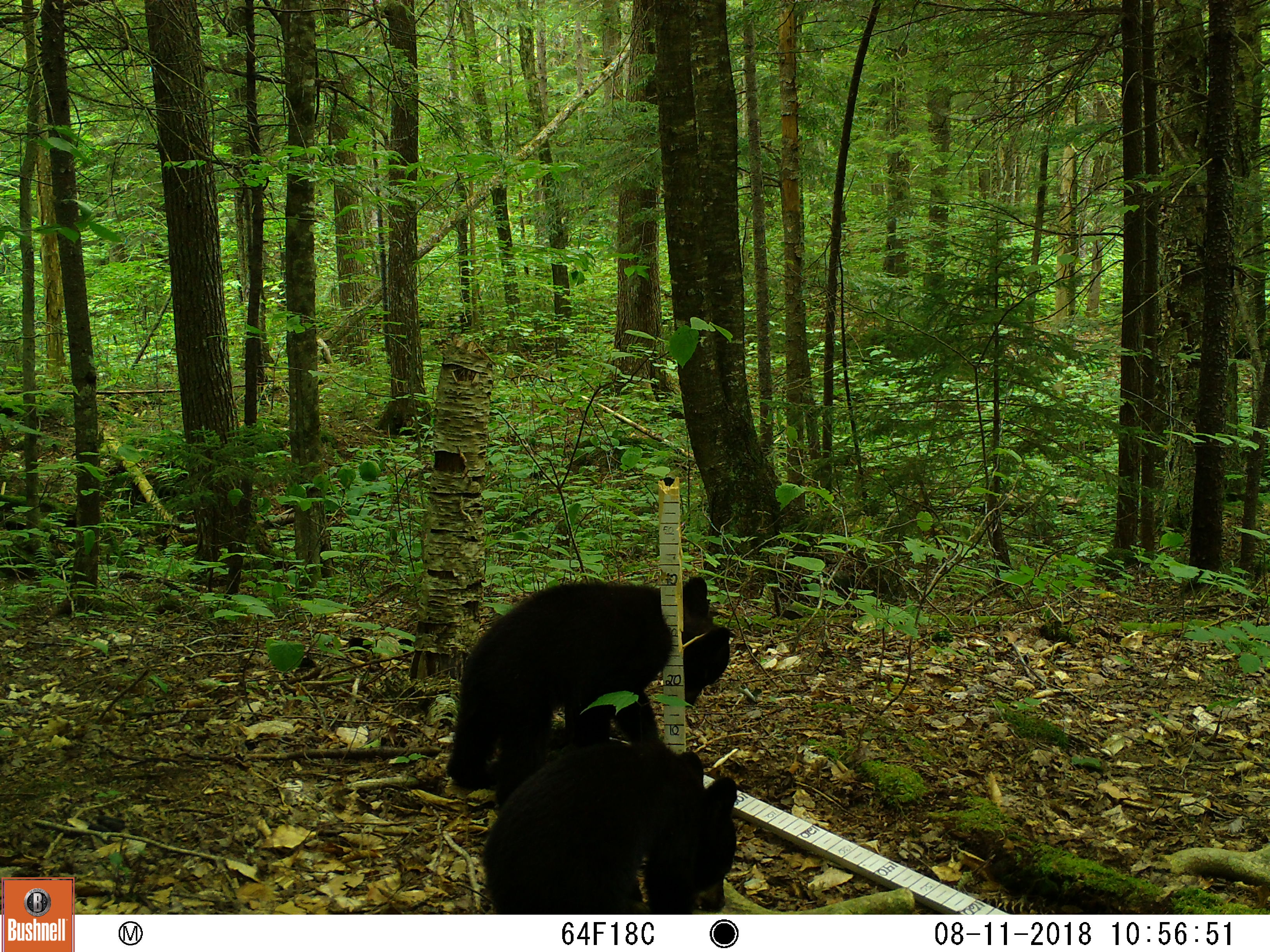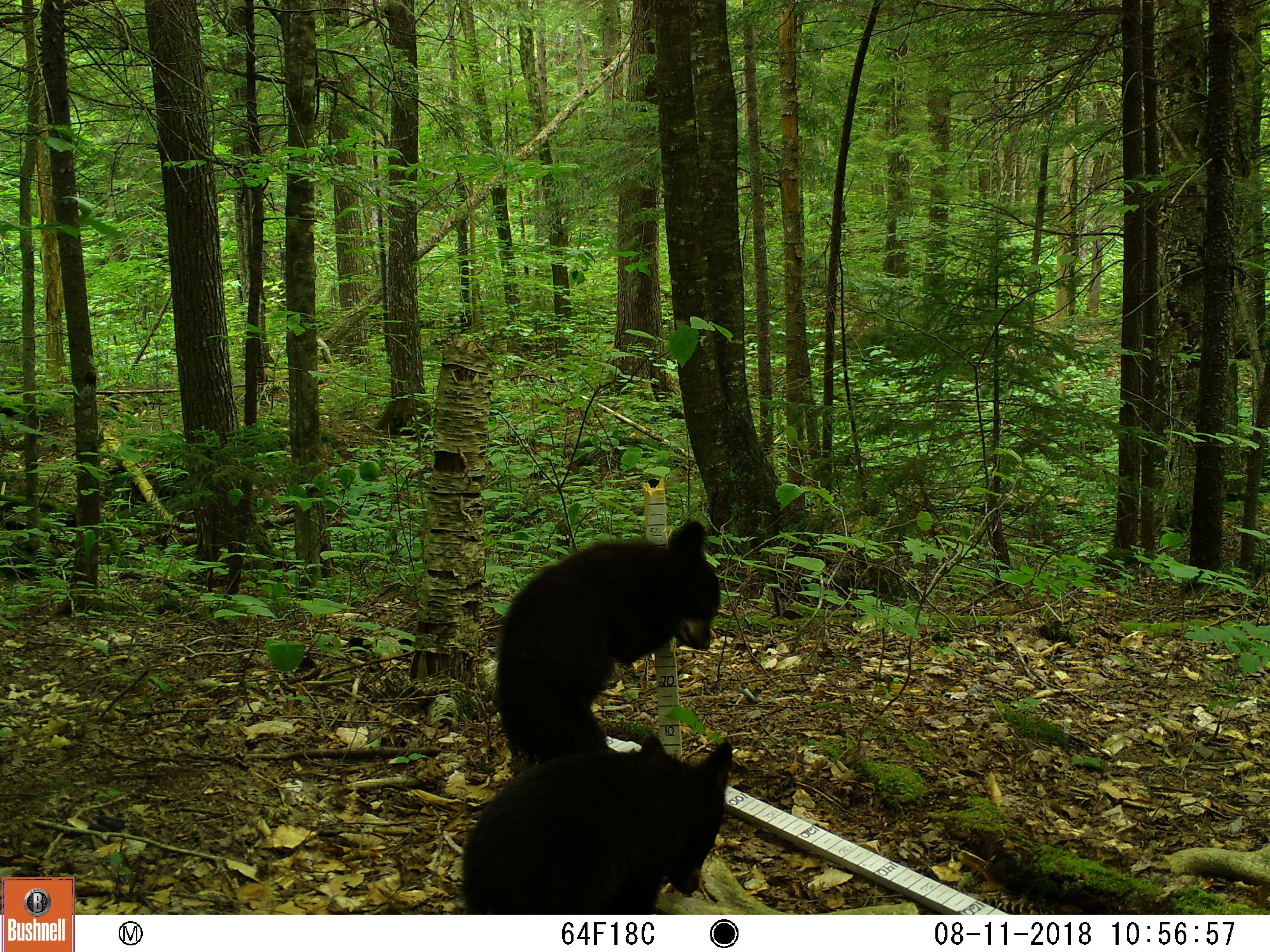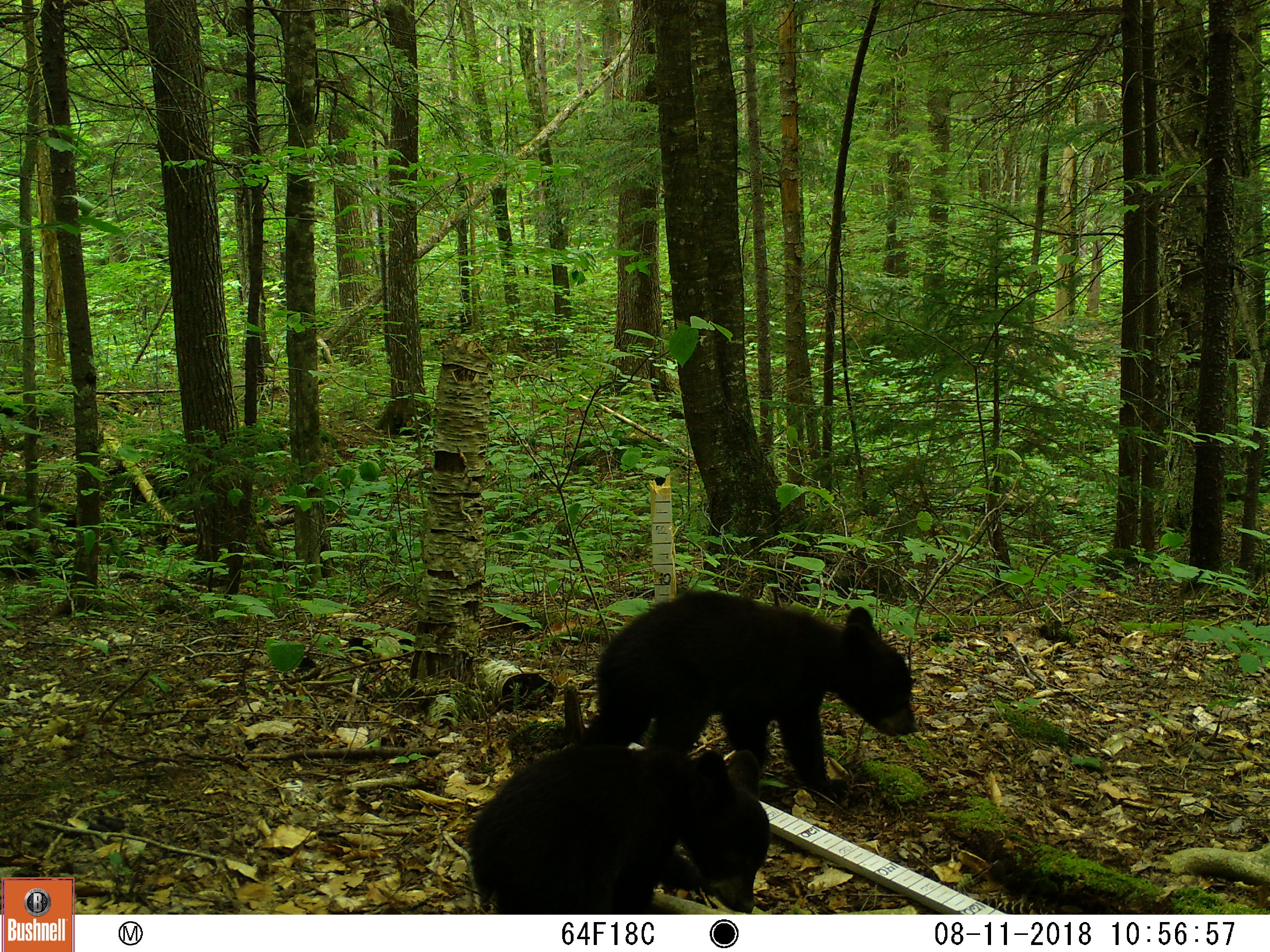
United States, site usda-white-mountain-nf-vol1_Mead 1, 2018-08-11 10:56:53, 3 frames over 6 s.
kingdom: Animalia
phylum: Chordata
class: Mammalia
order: Carnivora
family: Ursidae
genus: Ursus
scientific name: Ursus americanus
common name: black bear